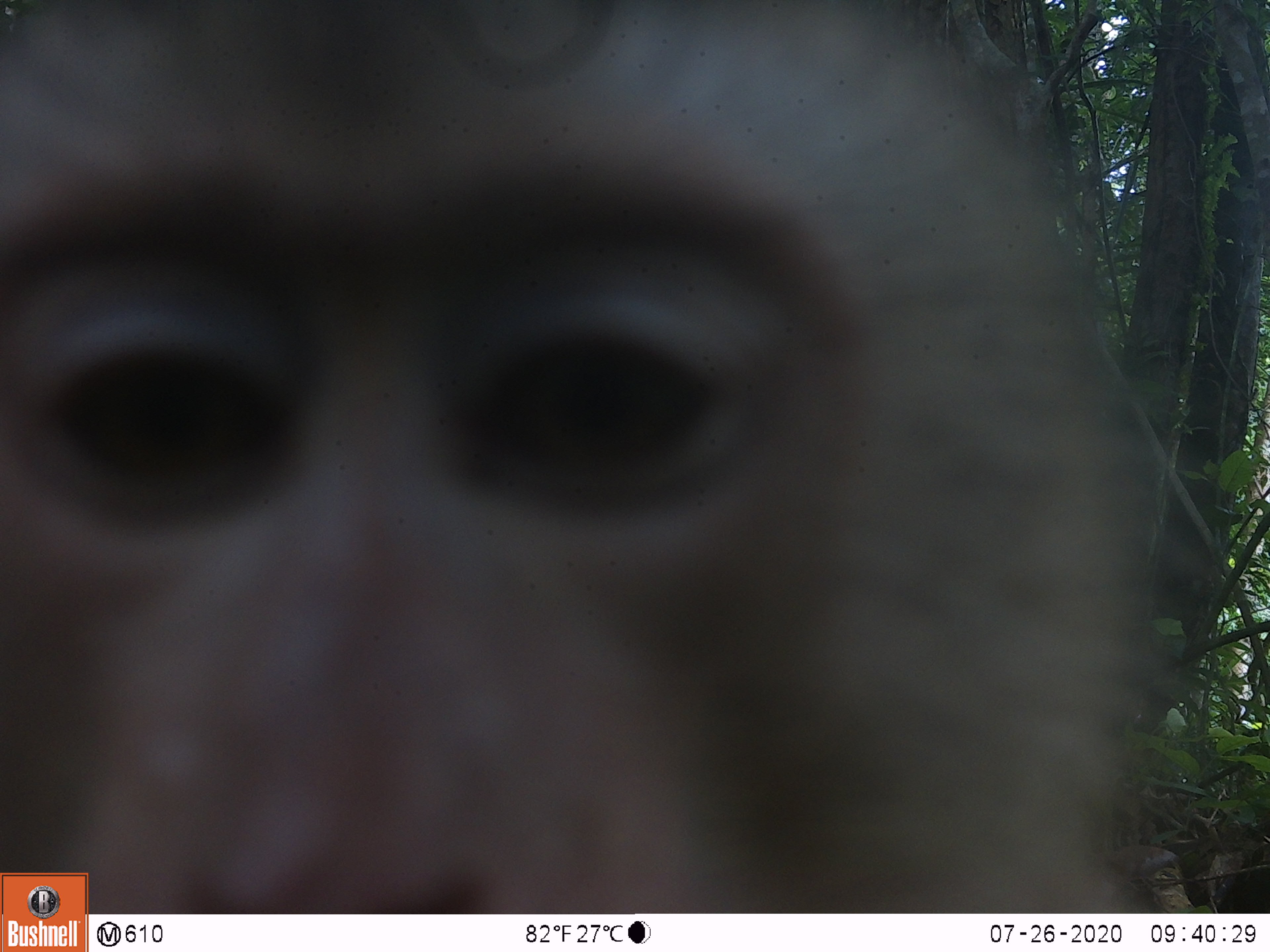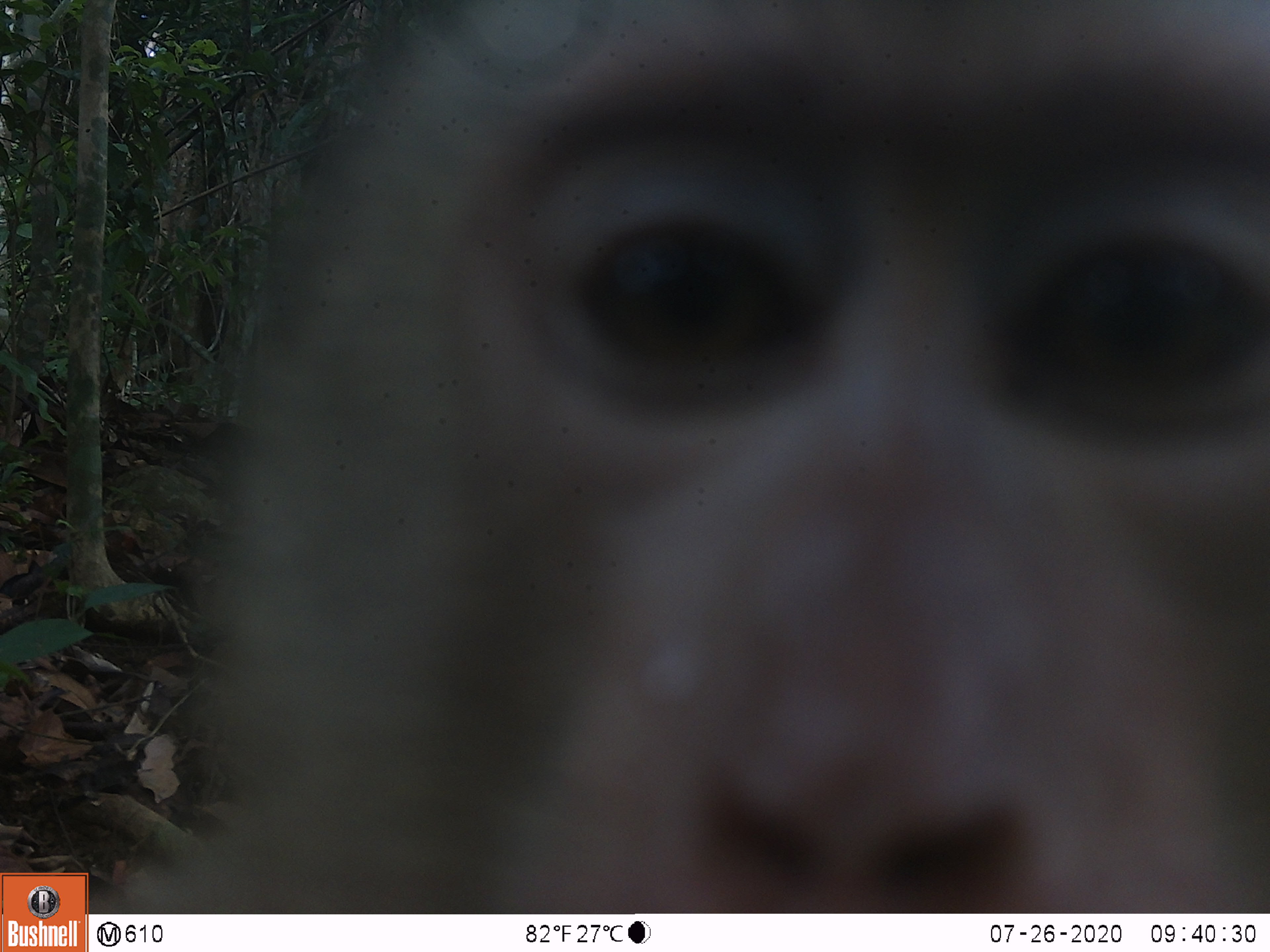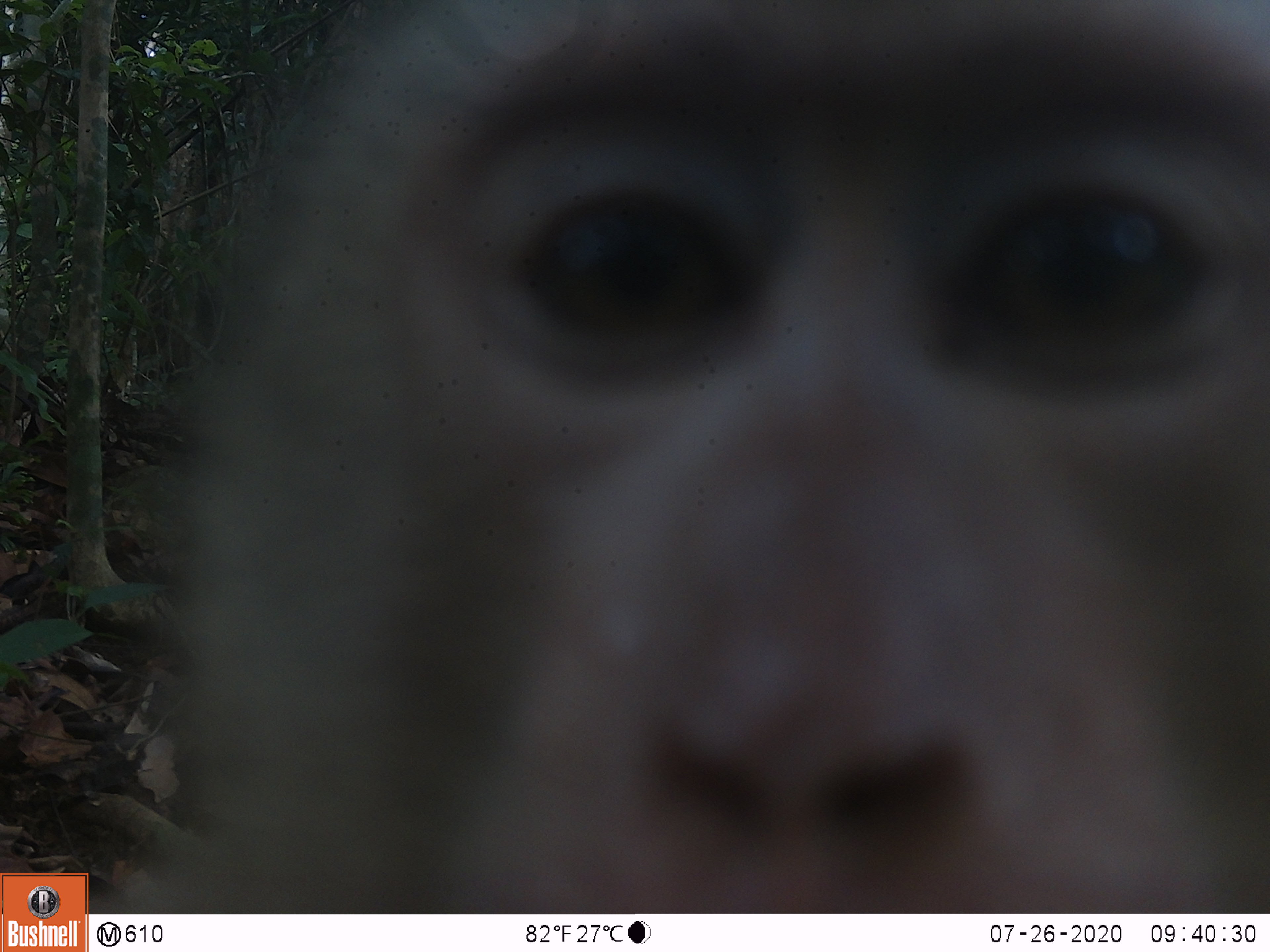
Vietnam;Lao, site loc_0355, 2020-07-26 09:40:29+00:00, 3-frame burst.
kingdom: Animalia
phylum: Chordata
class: Mammalia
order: Primates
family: Cercopithecidae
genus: Macaca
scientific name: Macaca nemestrina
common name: pig-tailed macaque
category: pig tailed macaque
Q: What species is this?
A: Pig tailed macaque (pig-tailed macaque) (Macaca nemestrina).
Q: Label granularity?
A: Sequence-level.